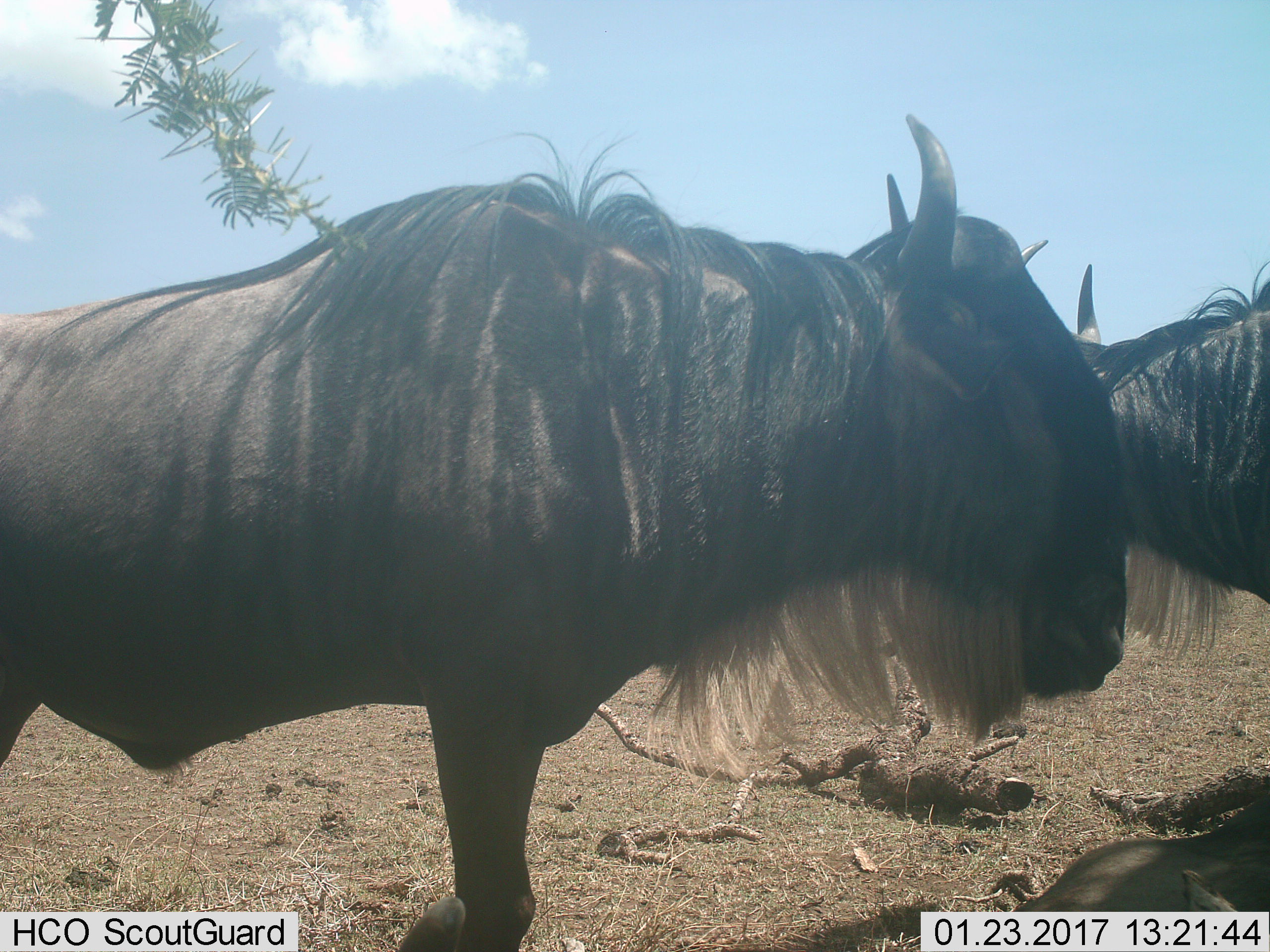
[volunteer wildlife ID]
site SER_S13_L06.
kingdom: Animalia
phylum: Chordata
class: Mammalia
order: Artiodactyla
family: Bovidae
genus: Connochaetes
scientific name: Connochaetes taurinus taurinus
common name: blue wildebeest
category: wildebeestblue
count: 2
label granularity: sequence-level